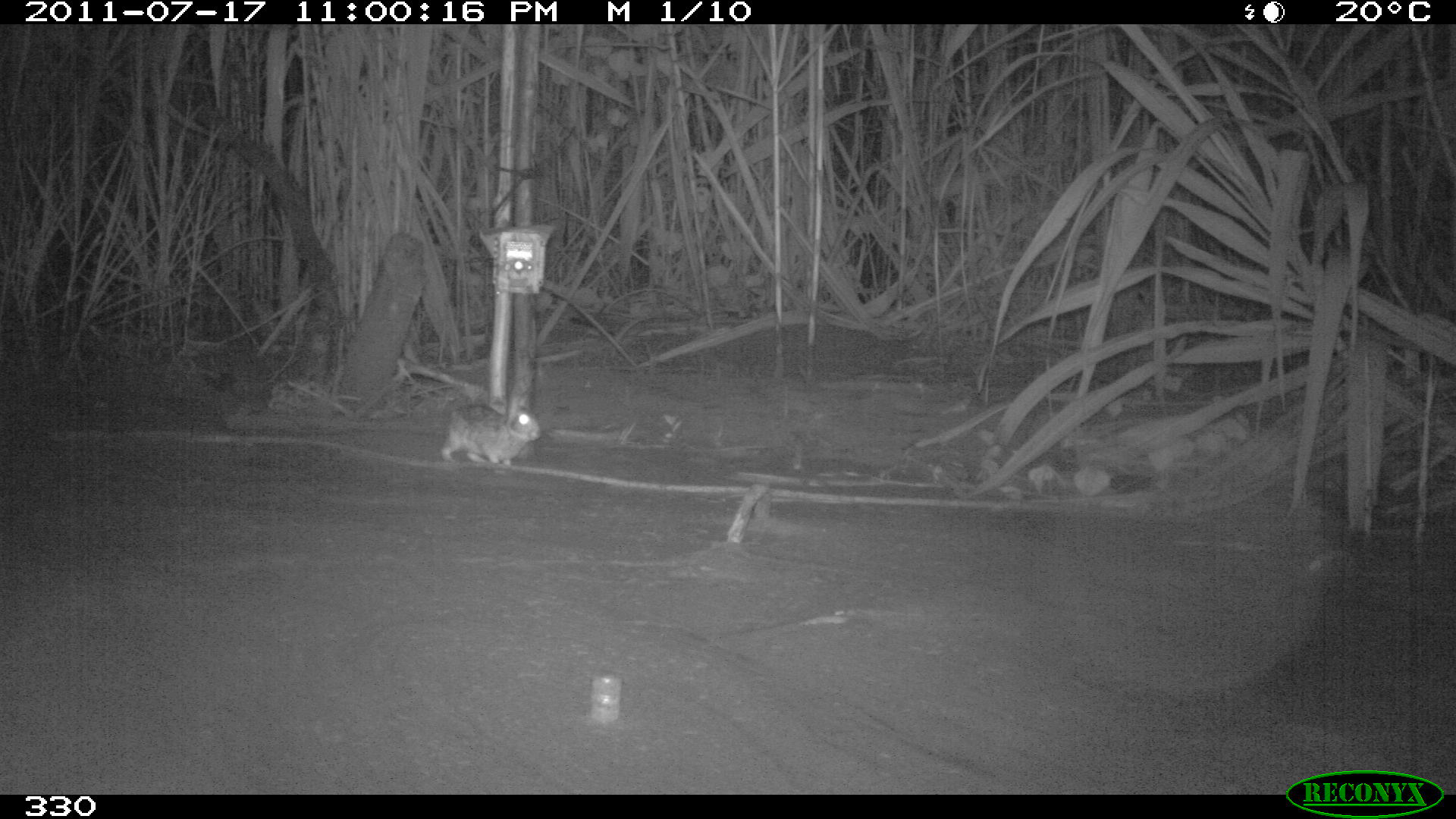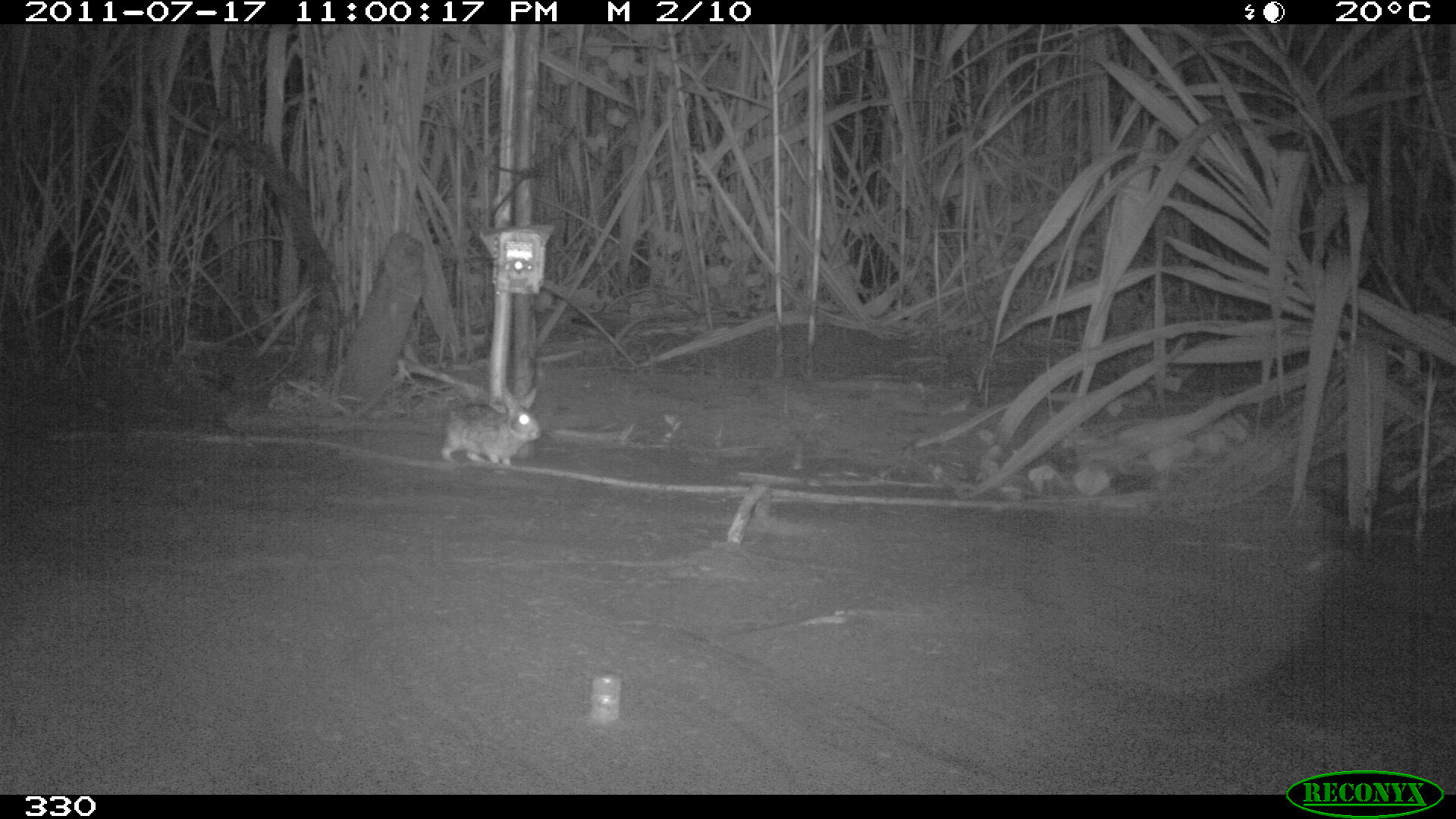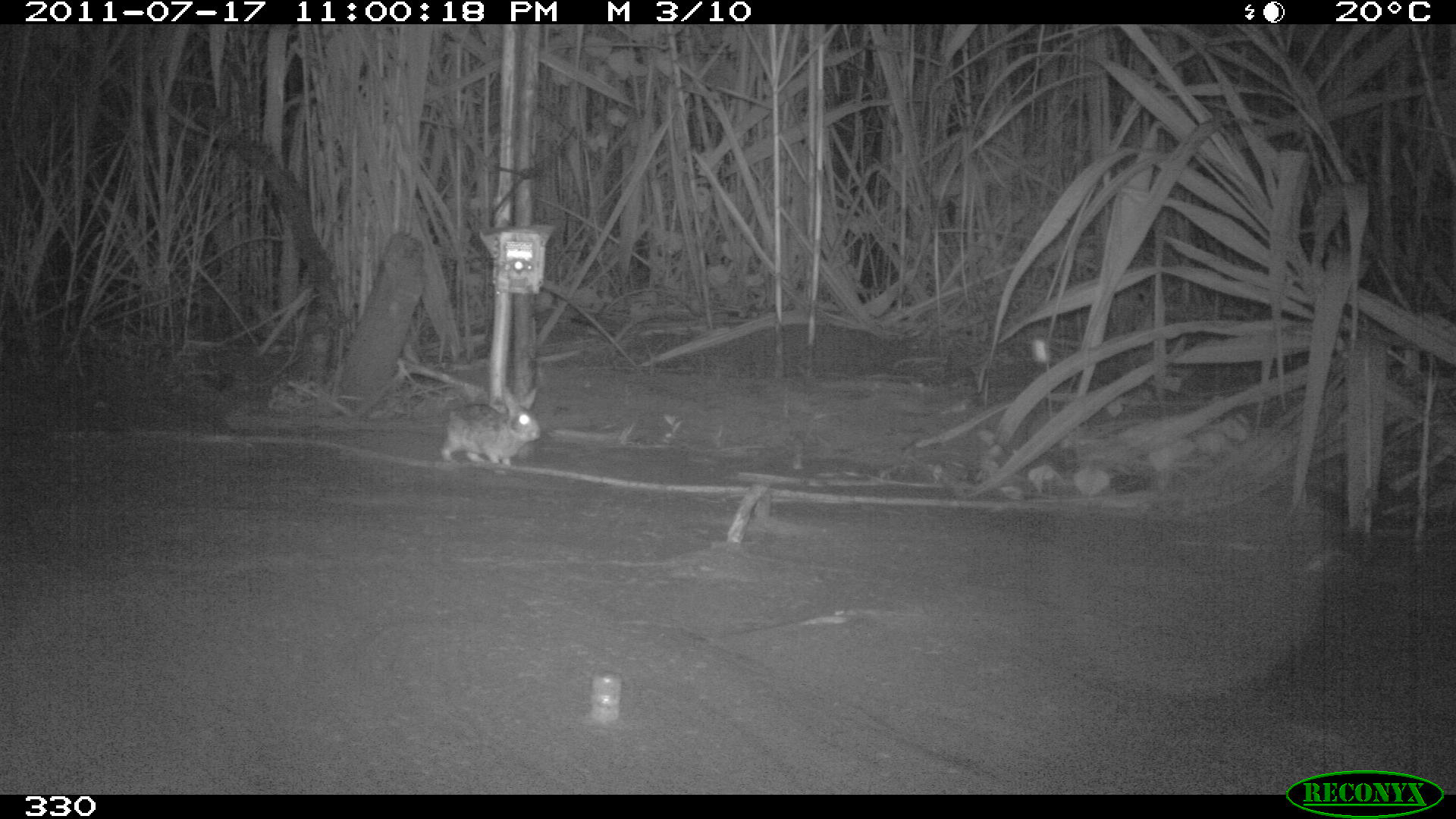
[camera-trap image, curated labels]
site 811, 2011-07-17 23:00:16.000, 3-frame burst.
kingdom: Animalia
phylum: Chordata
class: Mammalia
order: Lagomorpha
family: Leporidae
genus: Sylvilagus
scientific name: Sylvilagus brasiliensis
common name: tapeti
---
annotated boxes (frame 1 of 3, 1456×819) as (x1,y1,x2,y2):
sylvilagus brasiliensis: (438,389,540,464)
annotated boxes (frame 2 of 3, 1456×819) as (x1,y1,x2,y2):
sylvilagus brasiliensis: (440,387,542,465)